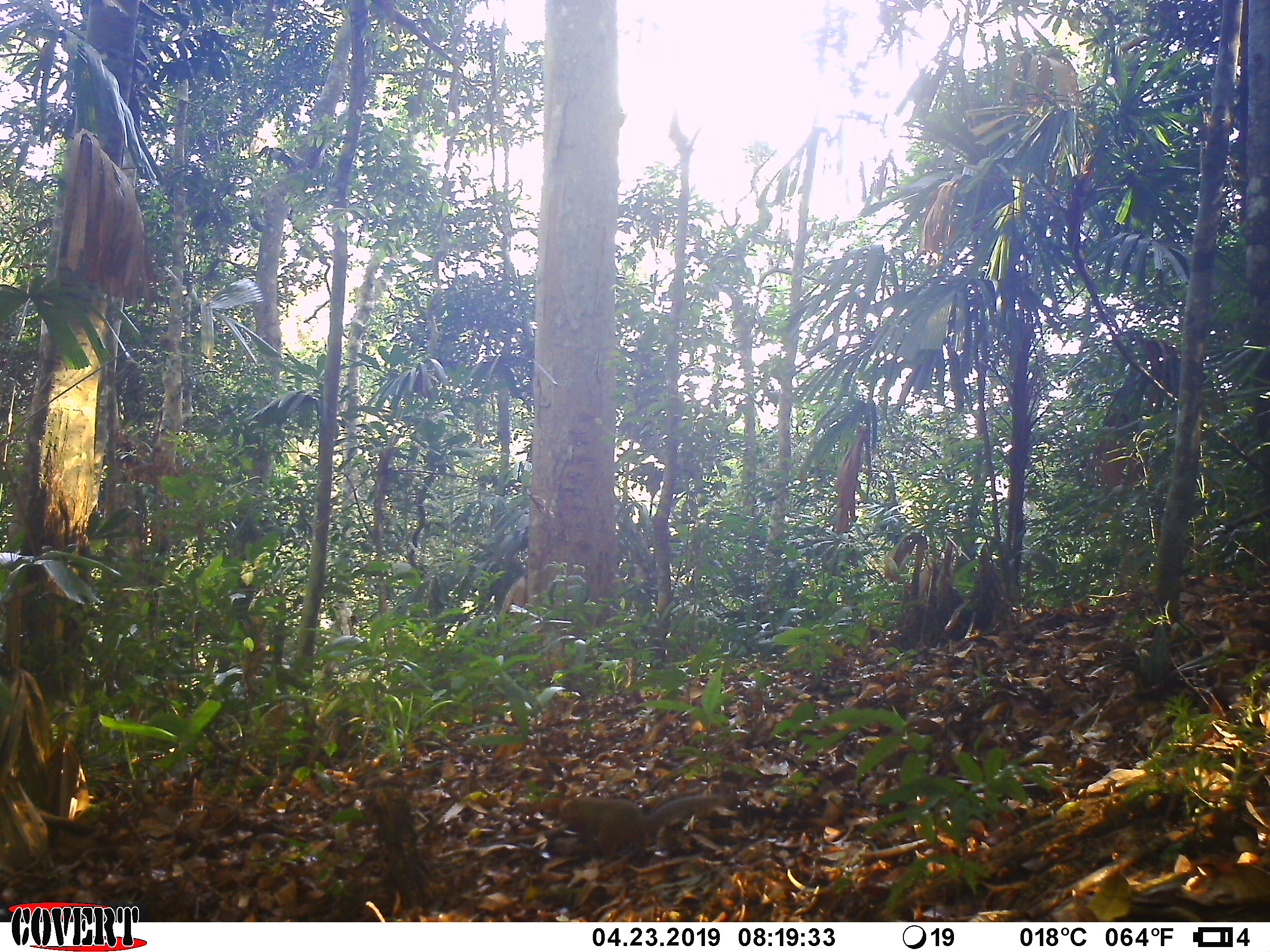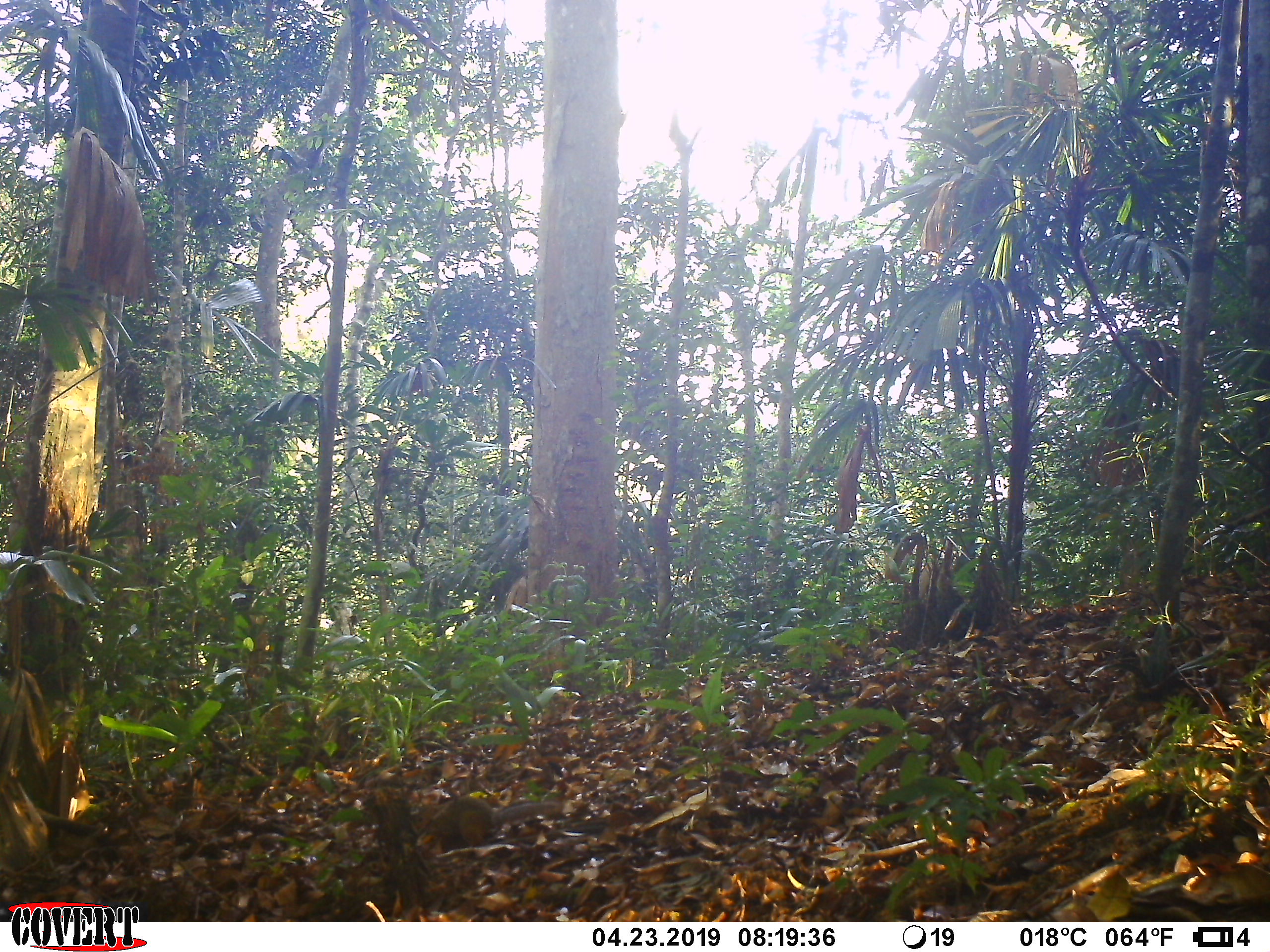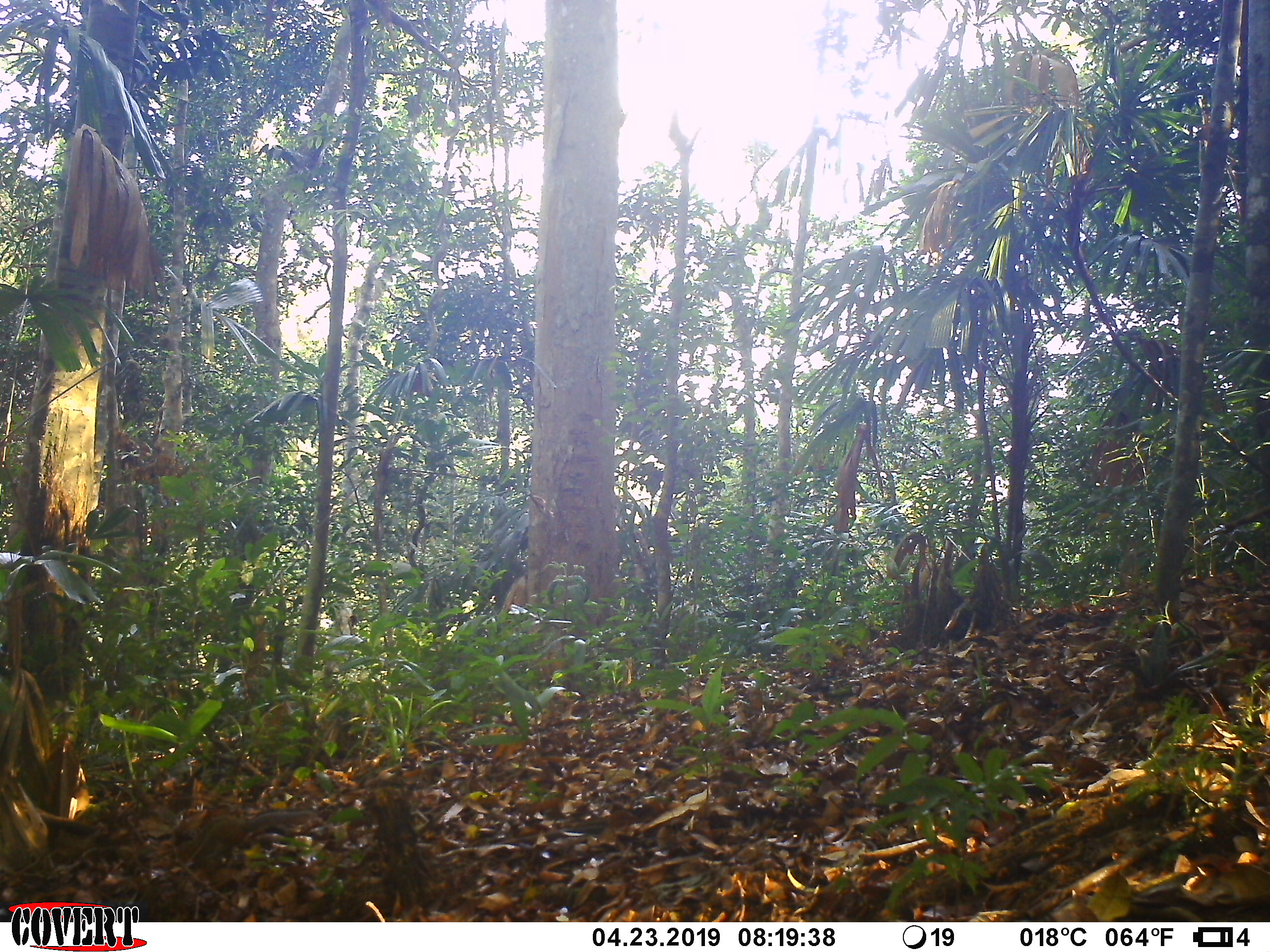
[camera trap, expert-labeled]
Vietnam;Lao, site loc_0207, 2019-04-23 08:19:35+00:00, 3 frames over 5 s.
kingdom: Animalia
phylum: Chordata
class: Mammalia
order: Rodentia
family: Sciuridae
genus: Callosciurus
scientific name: Callosciurus erythraeus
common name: pallas's squirrel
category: pallass squirrel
Pallass squirrel (pallas's squirrel) (Callosciurus erythraeus). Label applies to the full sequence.